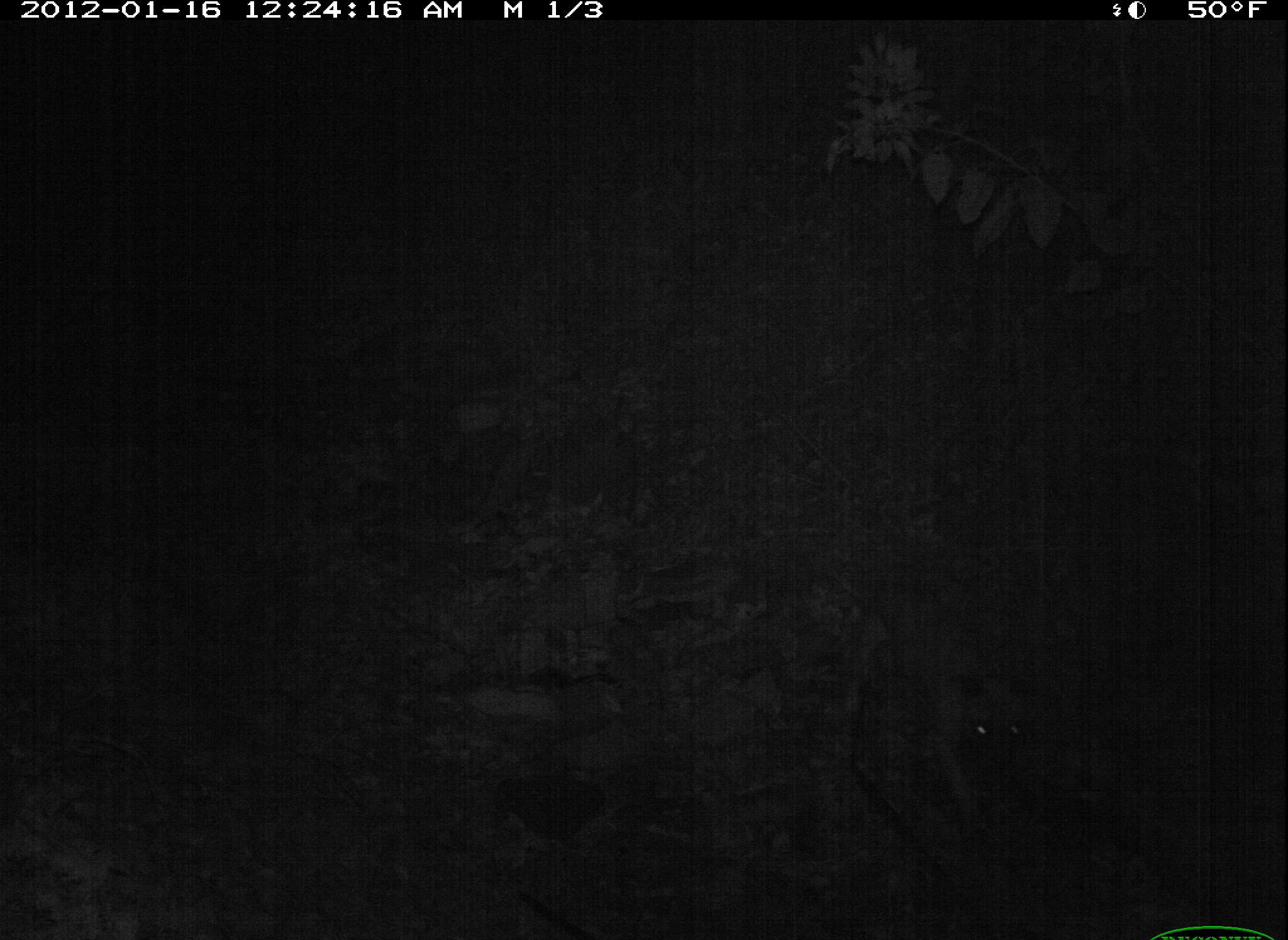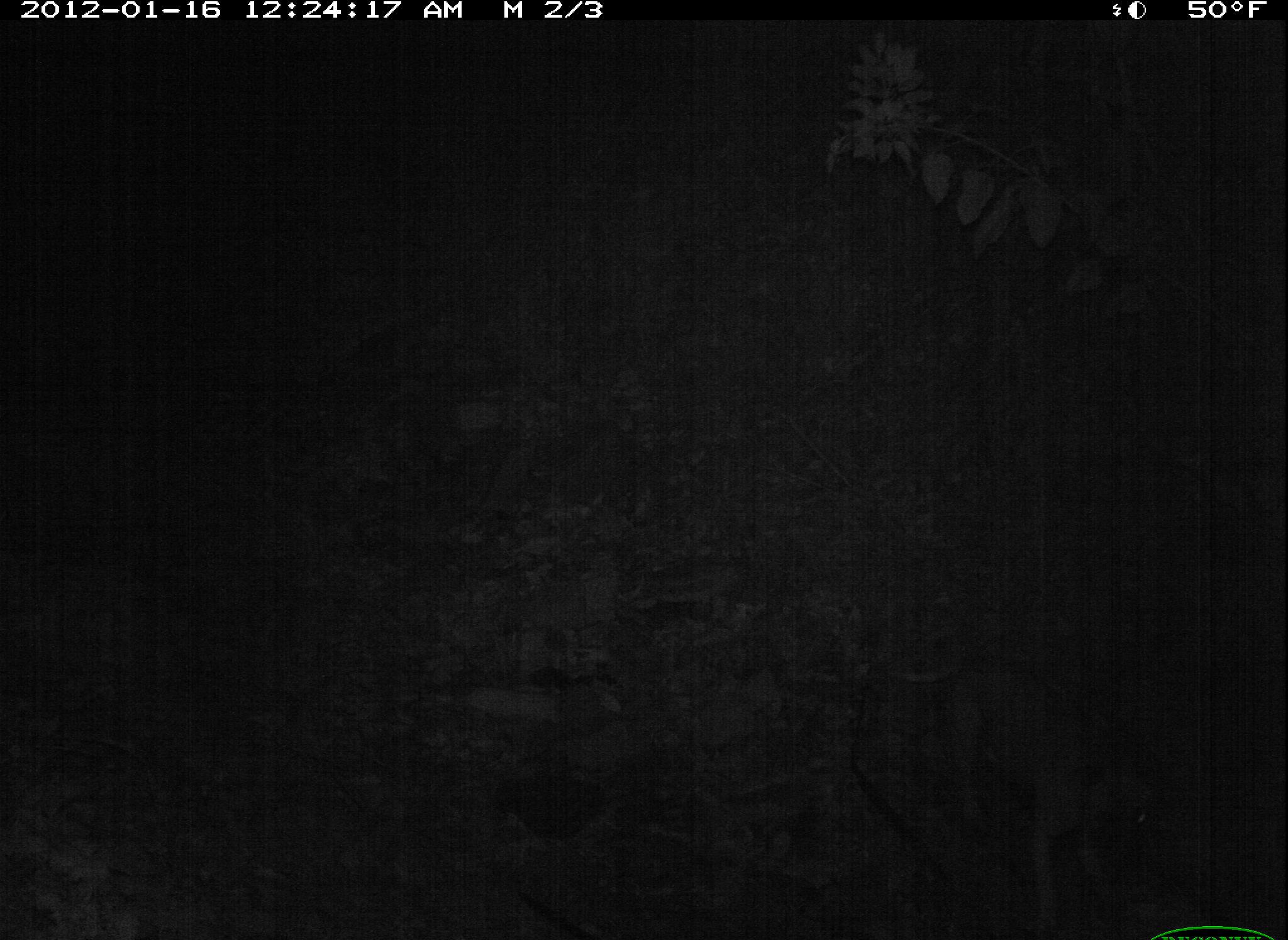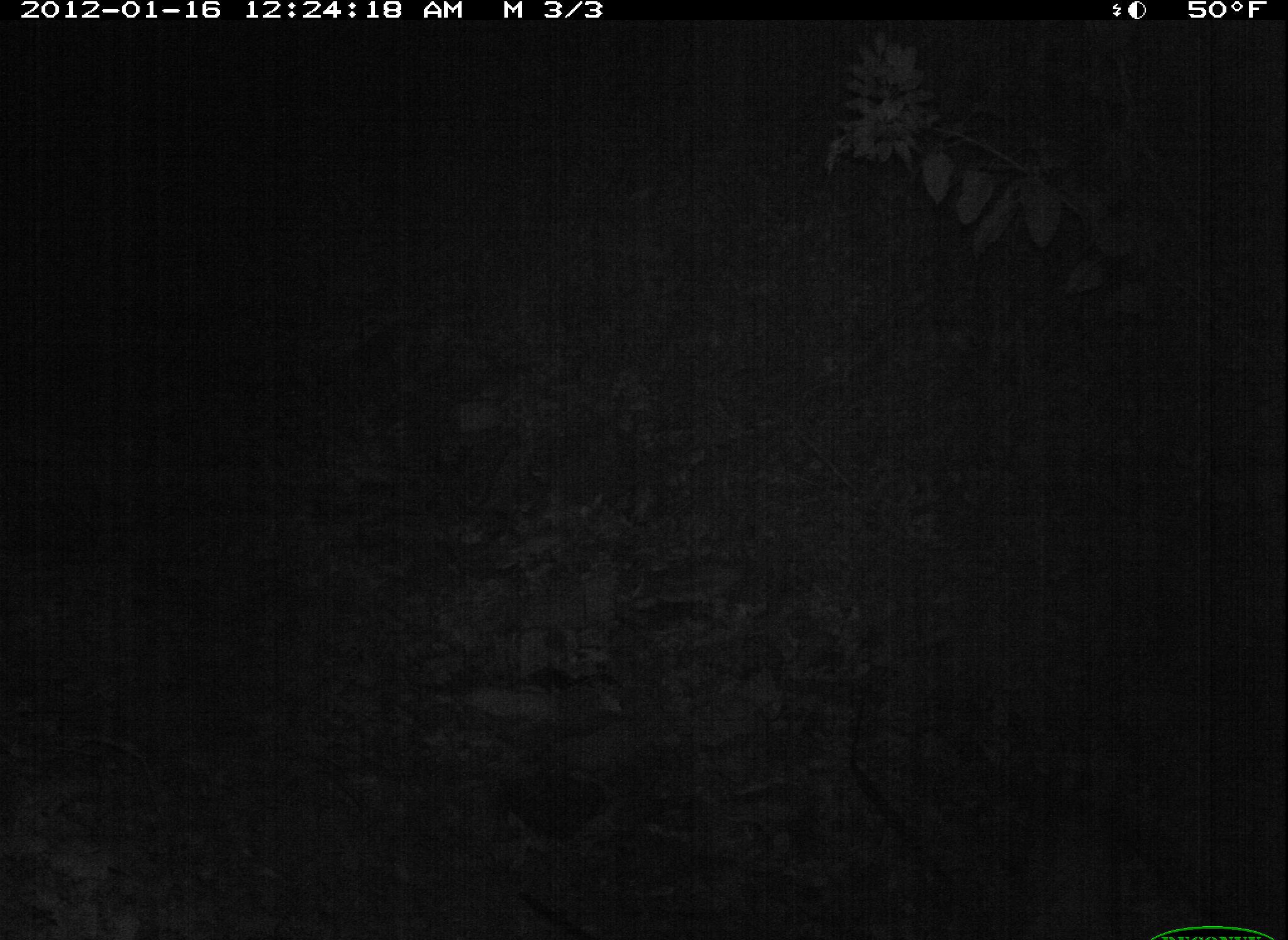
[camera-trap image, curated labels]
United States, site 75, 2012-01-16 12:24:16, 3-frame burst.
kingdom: Animalia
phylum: Chordata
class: Mammalia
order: Carnivora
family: Canidae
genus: Canis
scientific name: Canis familiaris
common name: domestic dog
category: dog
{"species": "dog (domestic dog) (Canis familiaris)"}